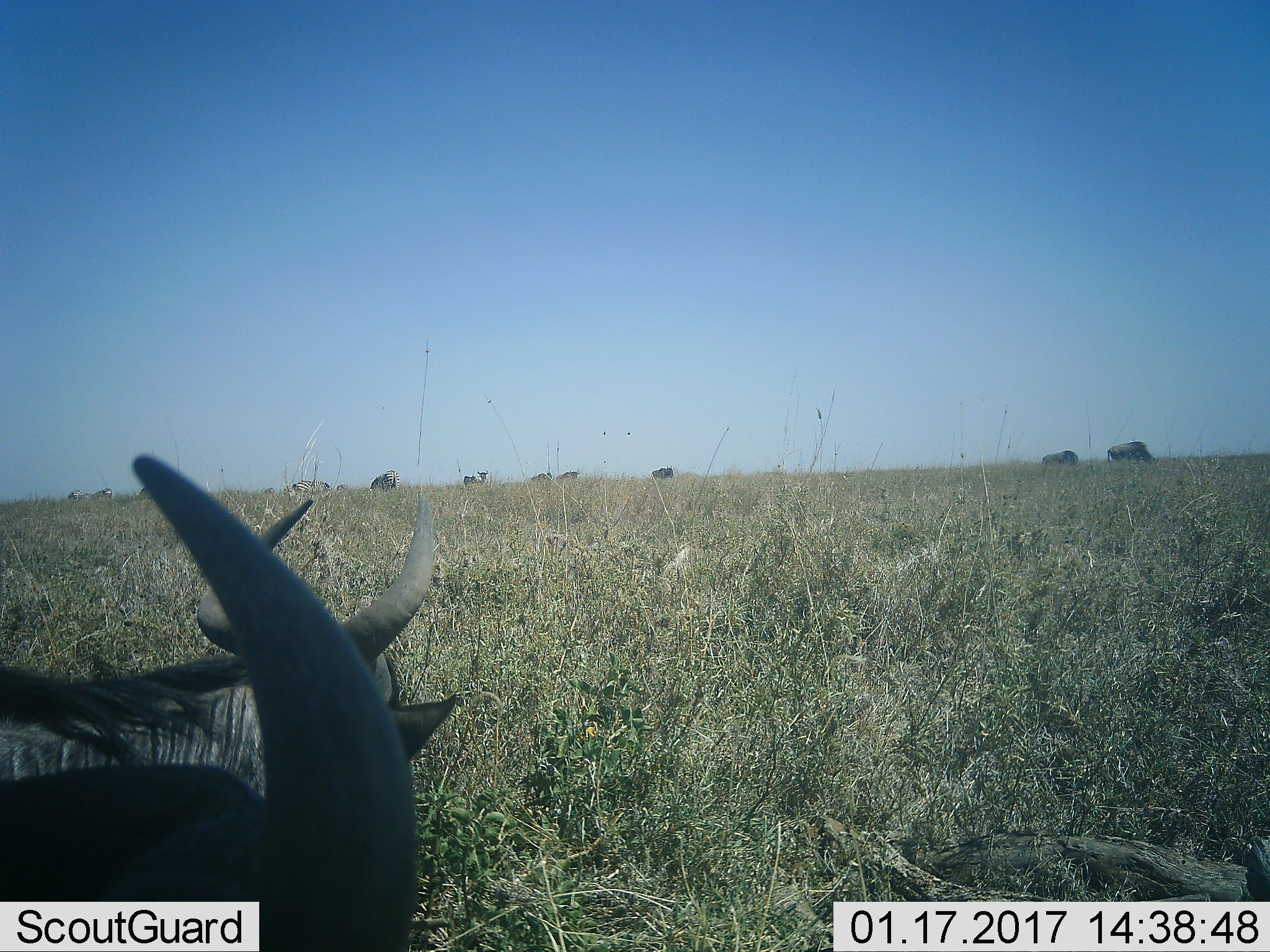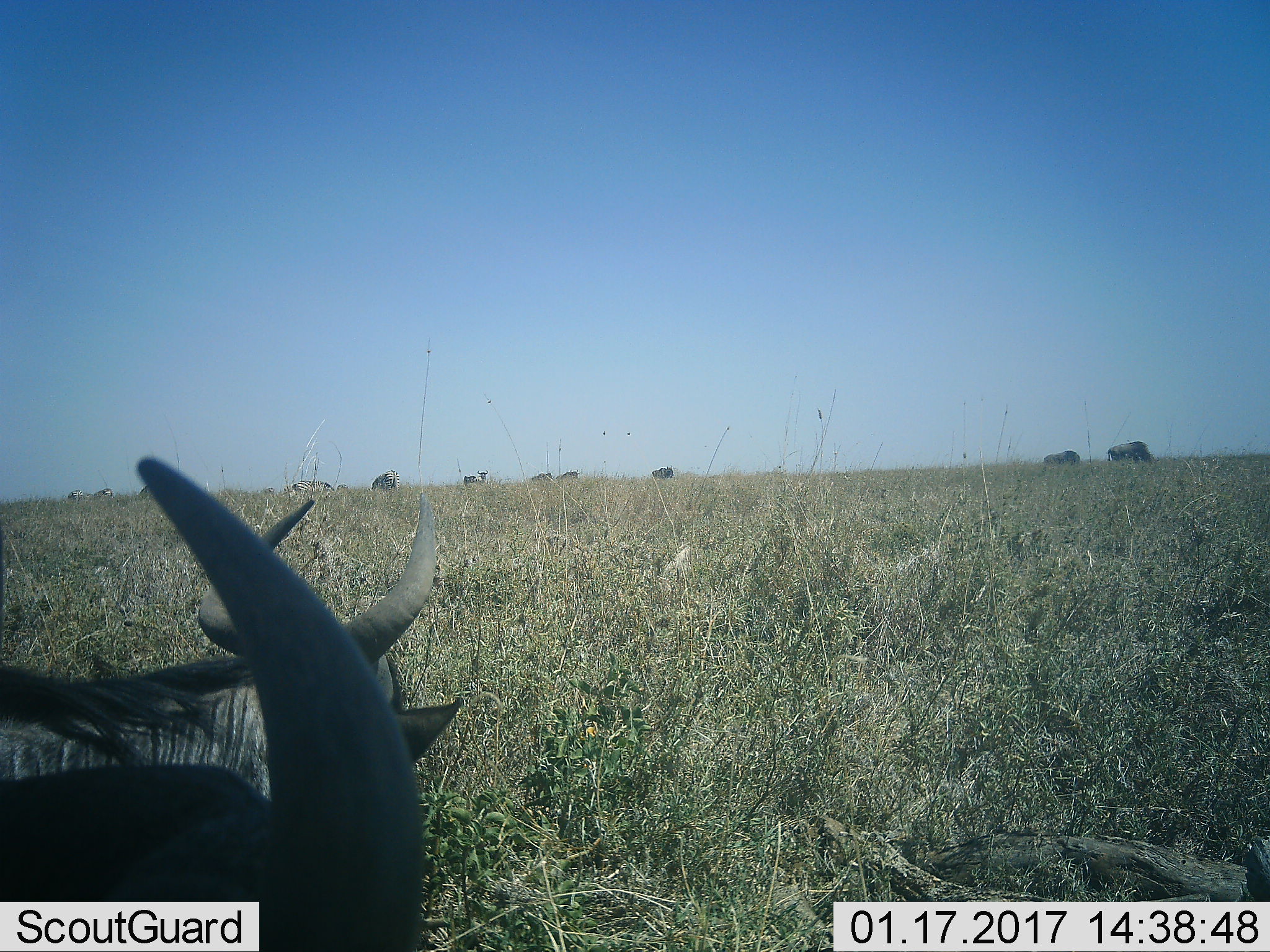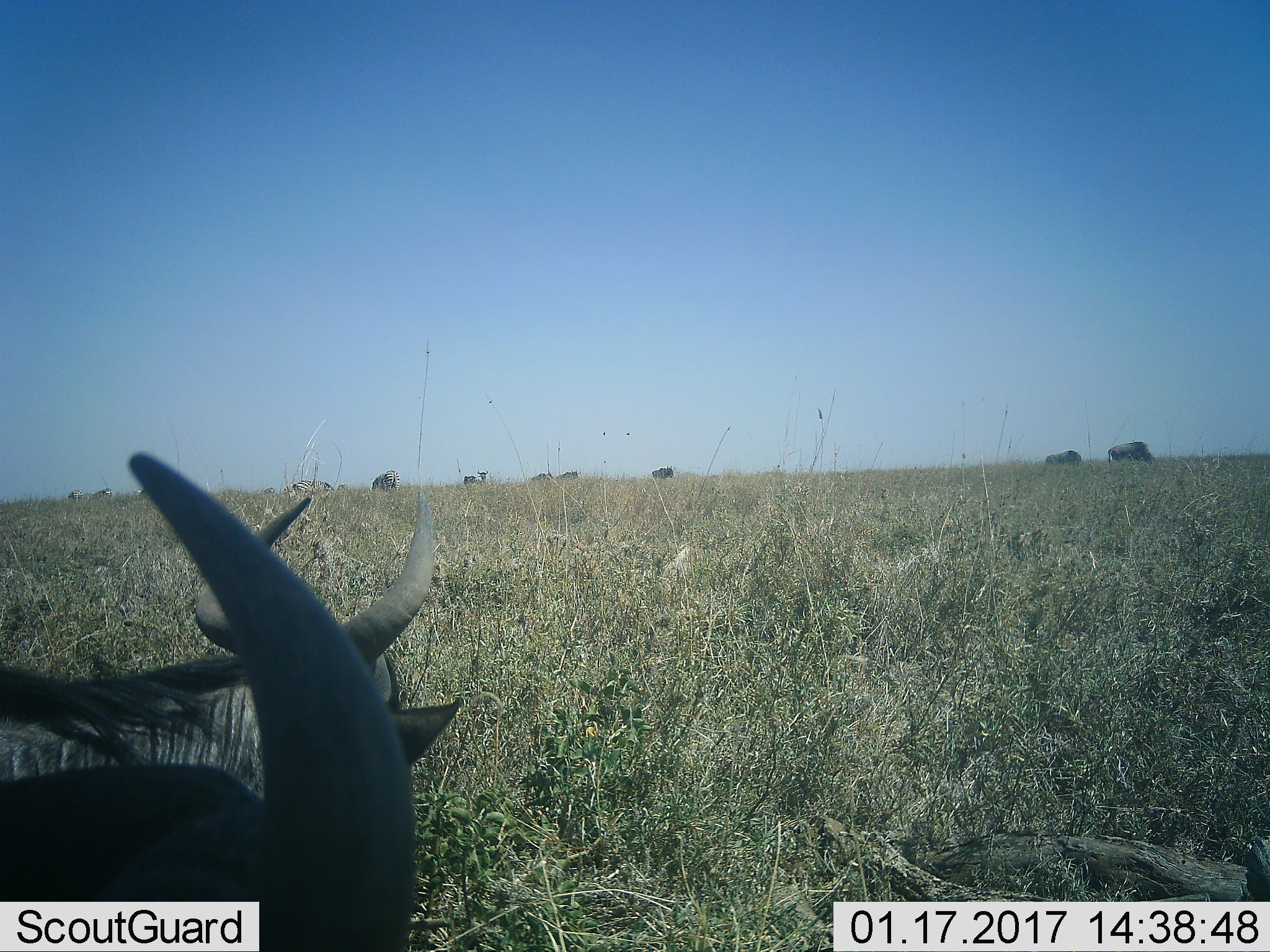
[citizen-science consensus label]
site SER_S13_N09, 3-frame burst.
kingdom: Animalia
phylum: Chordata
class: Mammalia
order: Artiodactyla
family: Bovidae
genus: Connochaetes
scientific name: Connochaetes taurinus taurinus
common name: blue wildebeest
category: wildebeestblue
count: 6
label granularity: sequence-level